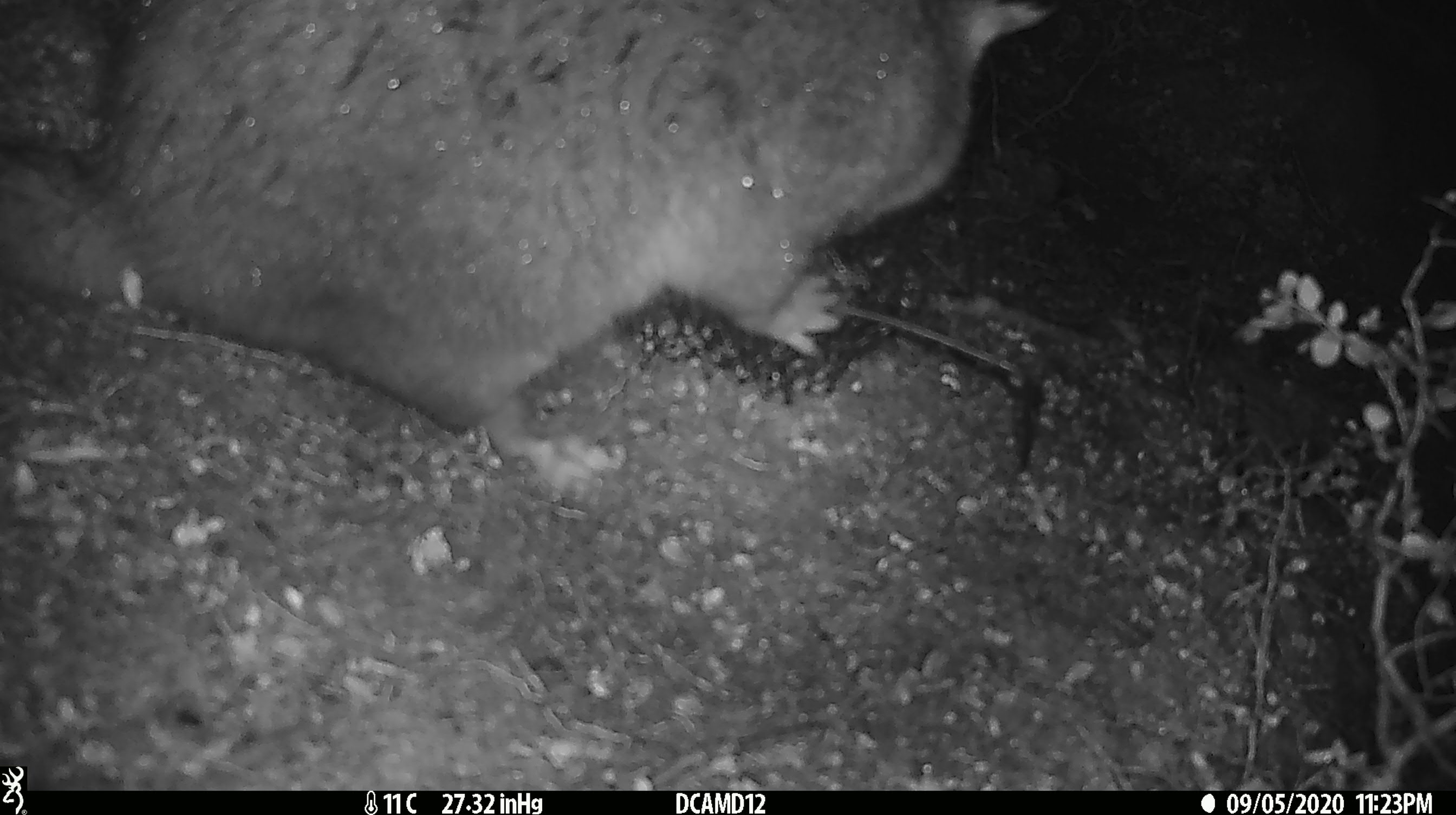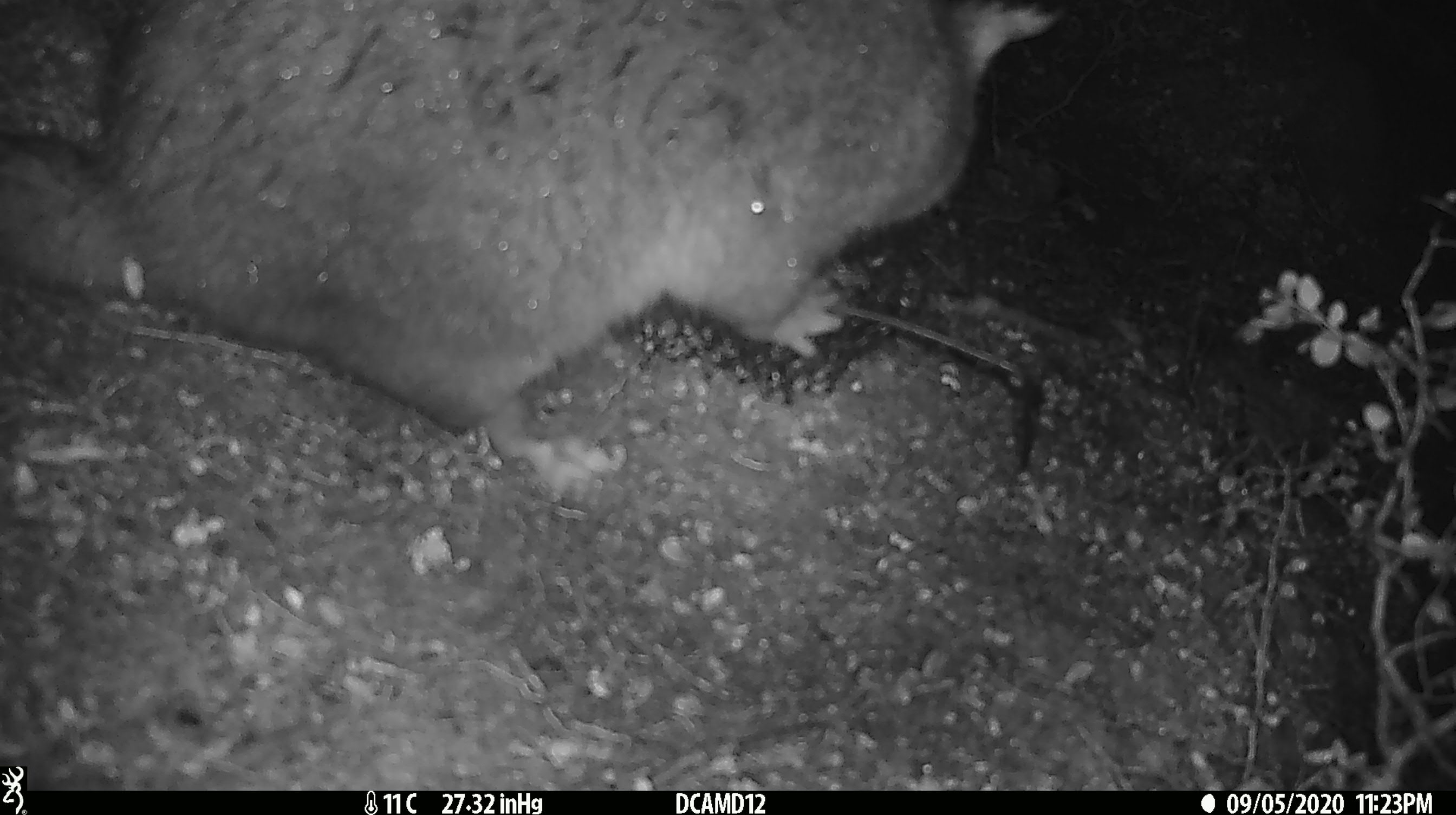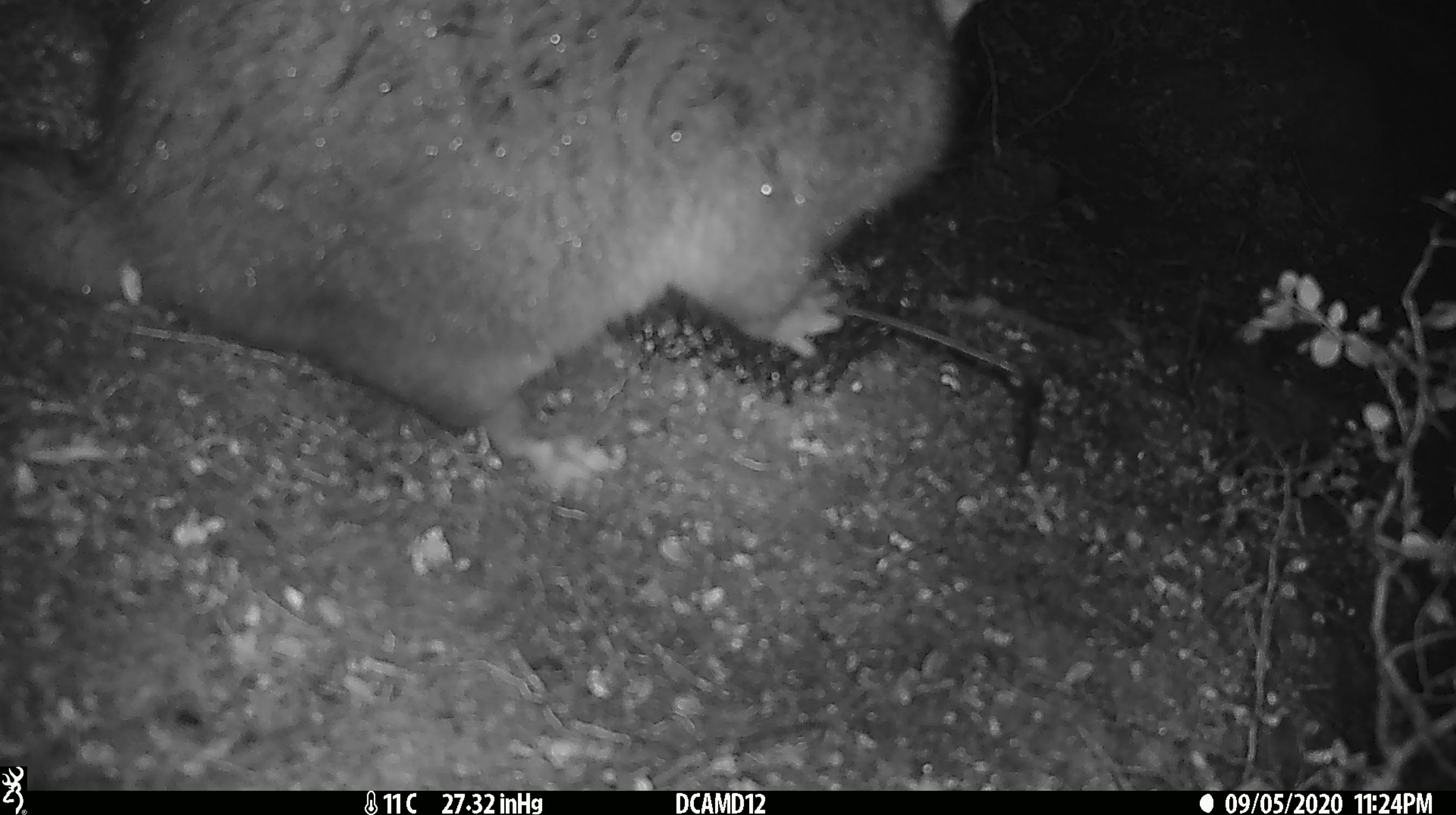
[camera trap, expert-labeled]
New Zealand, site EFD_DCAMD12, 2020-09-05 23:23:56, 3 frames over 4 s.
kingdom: Animalia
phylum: Chordata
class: Mammalia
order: Diprotodontia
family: Phalangeridae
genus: Trichosurus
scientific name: Trichosurus vulpecula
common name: common brushtail possum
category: possum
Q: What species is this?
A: Possum (common brushtail possum) (Trichosurus vulpecula).